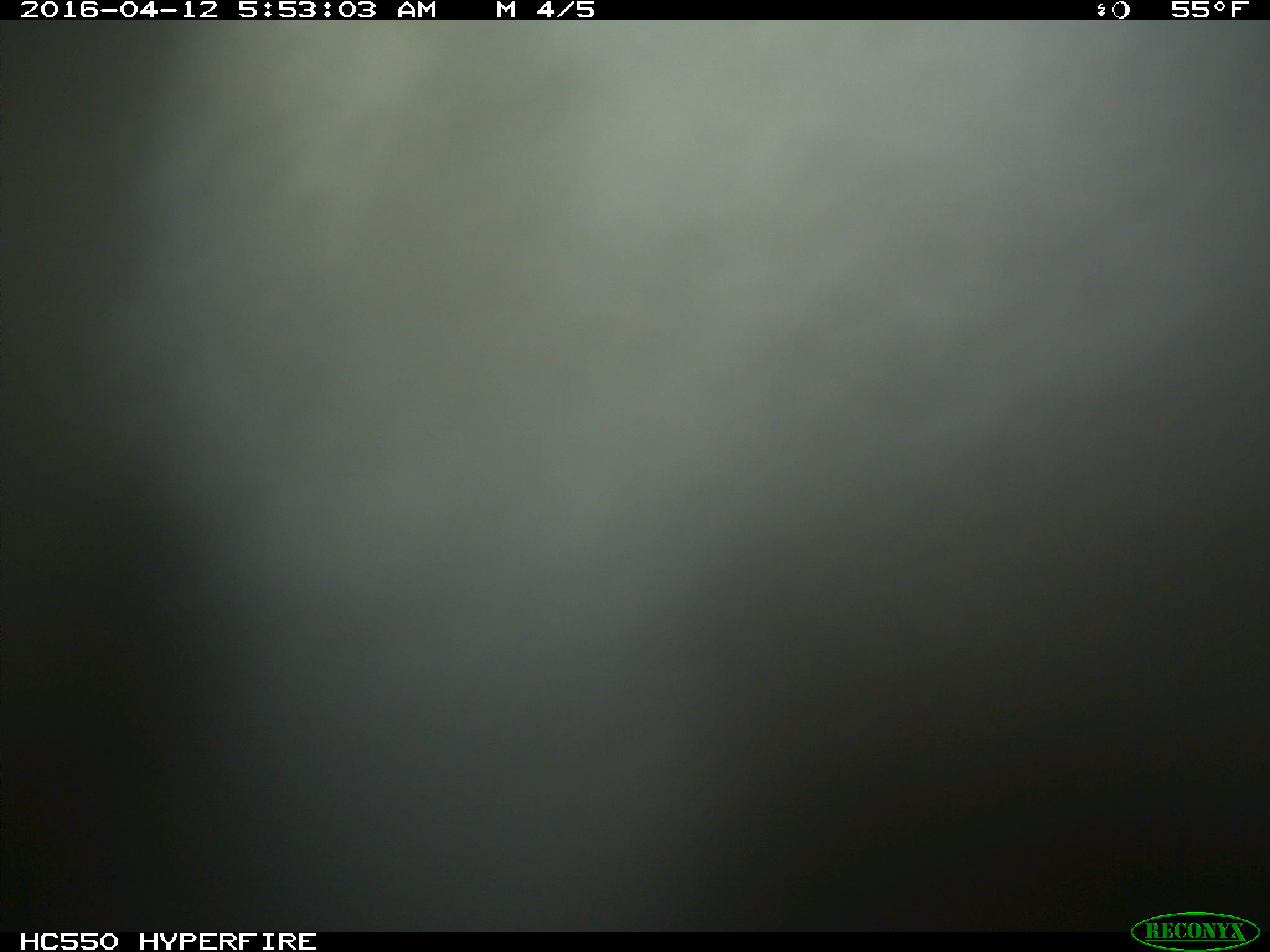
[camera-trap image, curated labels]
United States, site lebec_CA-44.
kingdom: Animalia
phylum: Chordata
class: Mammalia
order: Artiodactyla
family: Bovidae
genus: Bos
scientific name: Bos taurus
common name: domestic cow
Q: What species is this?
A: Bos taurus (domestic cow).